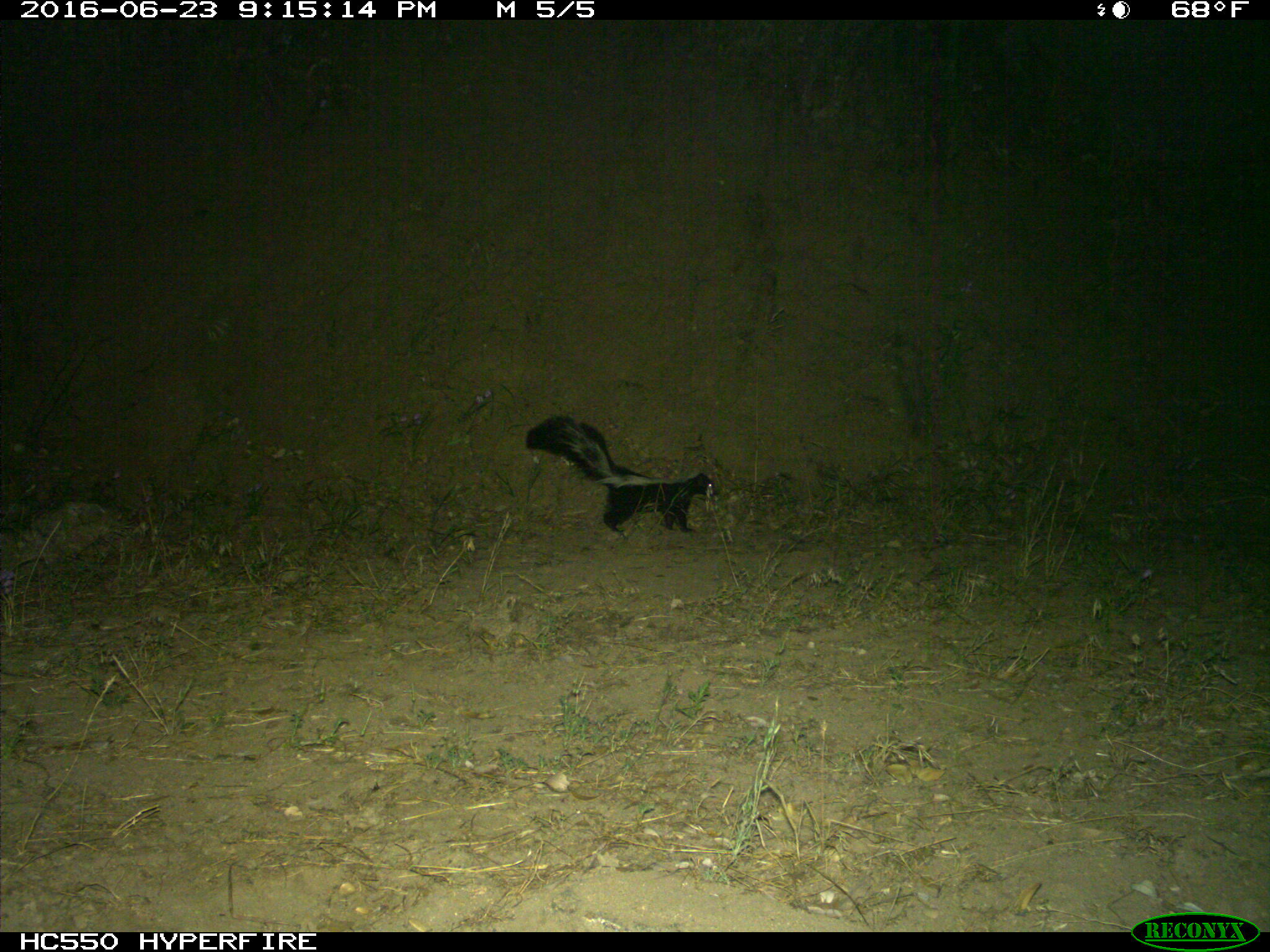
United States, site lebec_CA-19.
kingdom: Animalia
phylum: Chordata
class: Mammalia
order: Carnivora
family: Mephitidae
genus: Mephitis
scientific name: Mephitis mephitis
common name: striped skunk